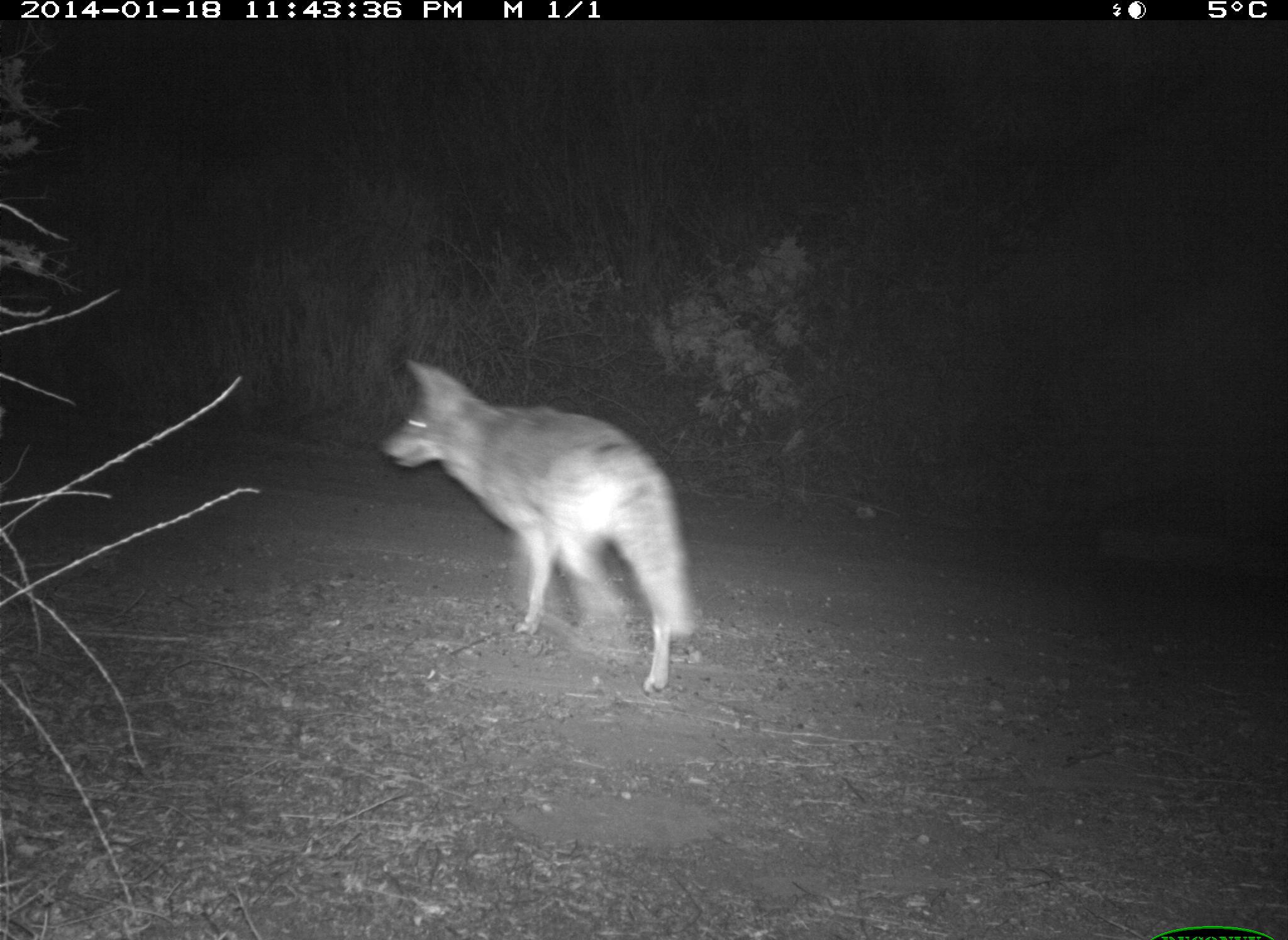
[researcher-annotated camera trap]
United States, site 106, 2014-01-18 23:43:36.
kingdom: Animalia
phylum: Chordata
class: Mammalia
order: Carnivora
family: Canidae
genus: Canis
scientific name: Canis latrans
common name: coyote